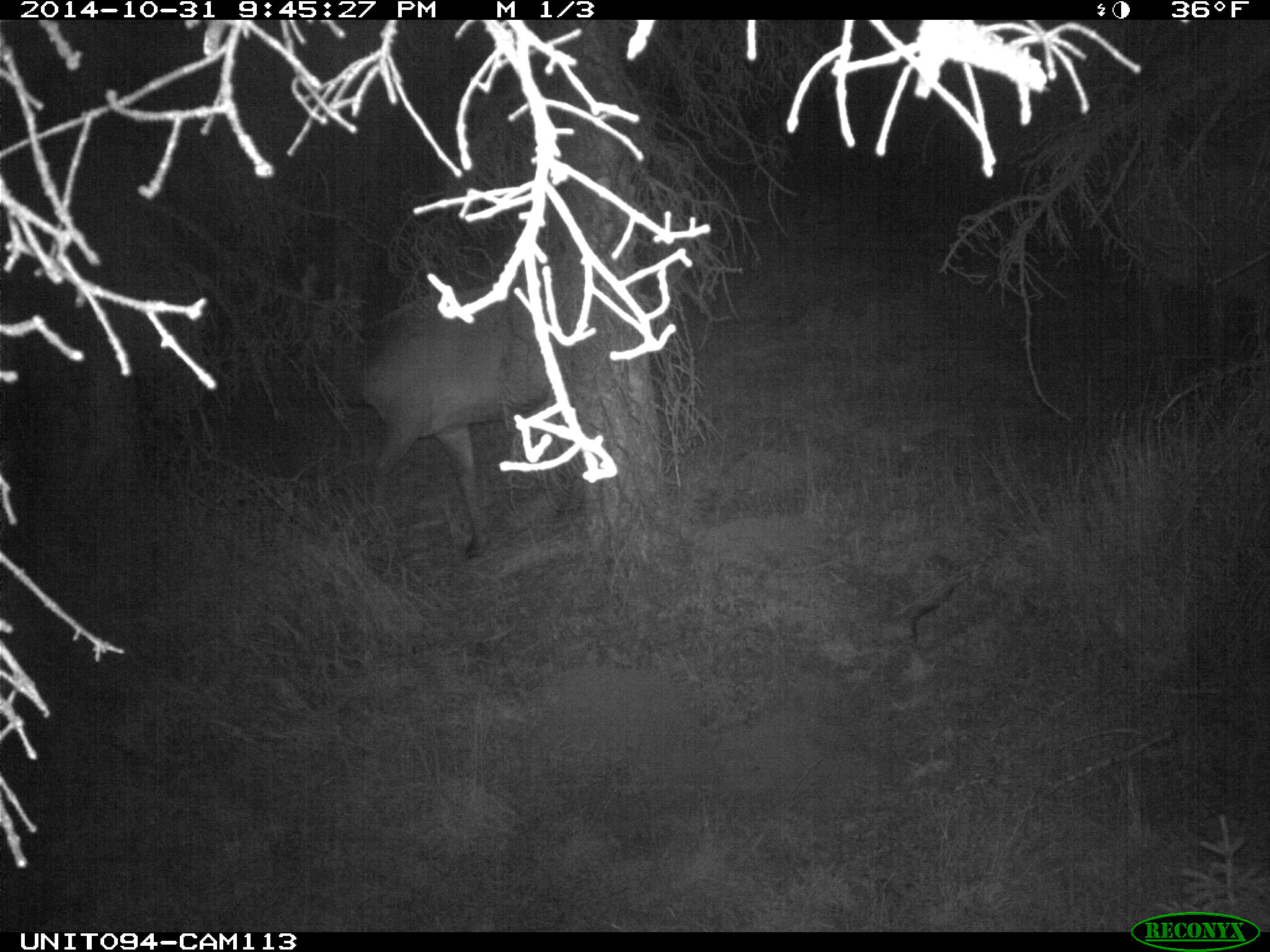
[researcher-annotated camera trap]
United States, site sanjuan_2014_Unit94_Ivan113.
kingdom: Animalia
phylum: Chordata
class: Mammalia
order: Artiodactyla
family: Cervidae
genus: Cervus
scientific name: Cervus elaphus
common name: red deer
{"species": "Cervus elaphus (red deer)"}